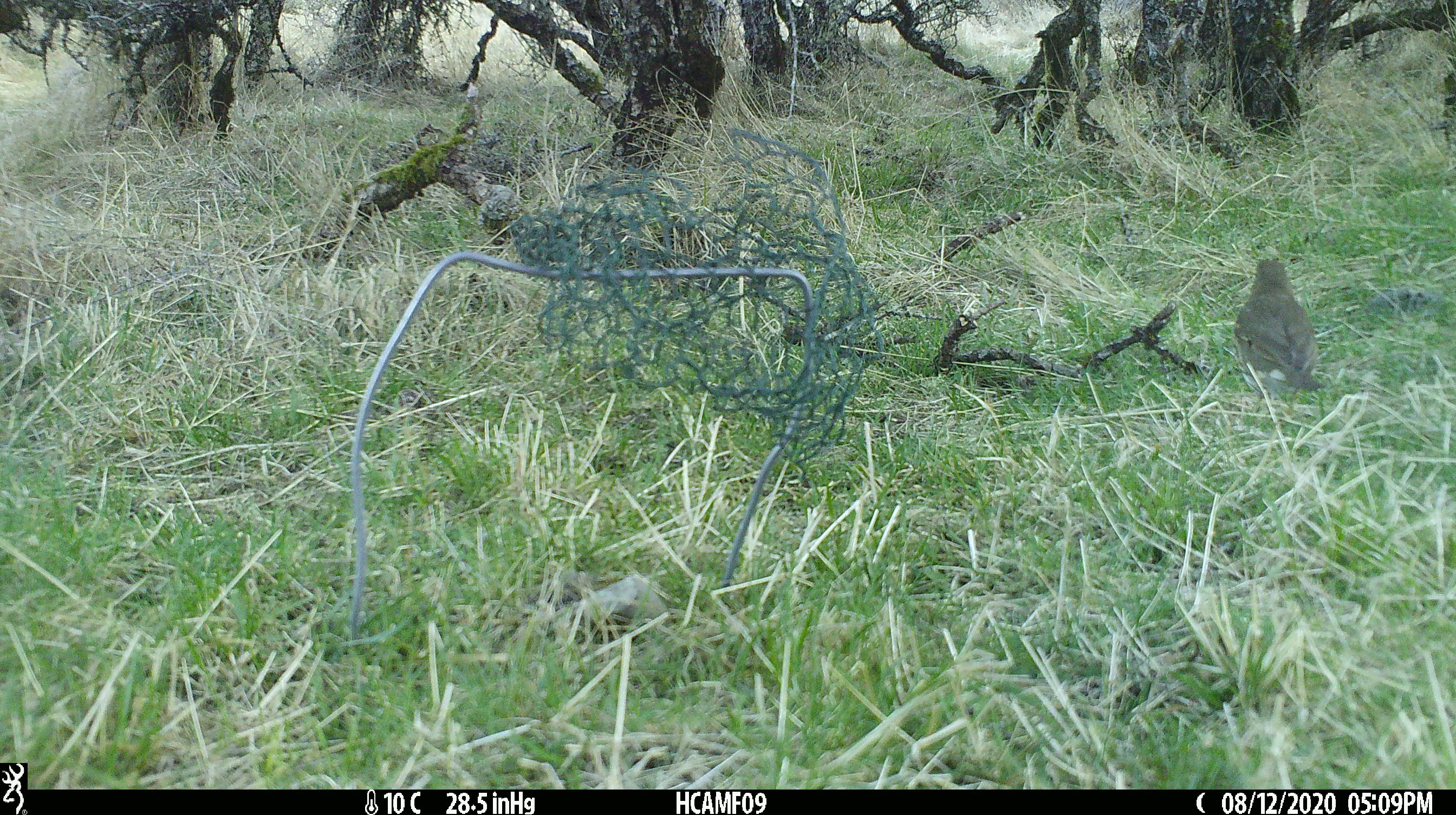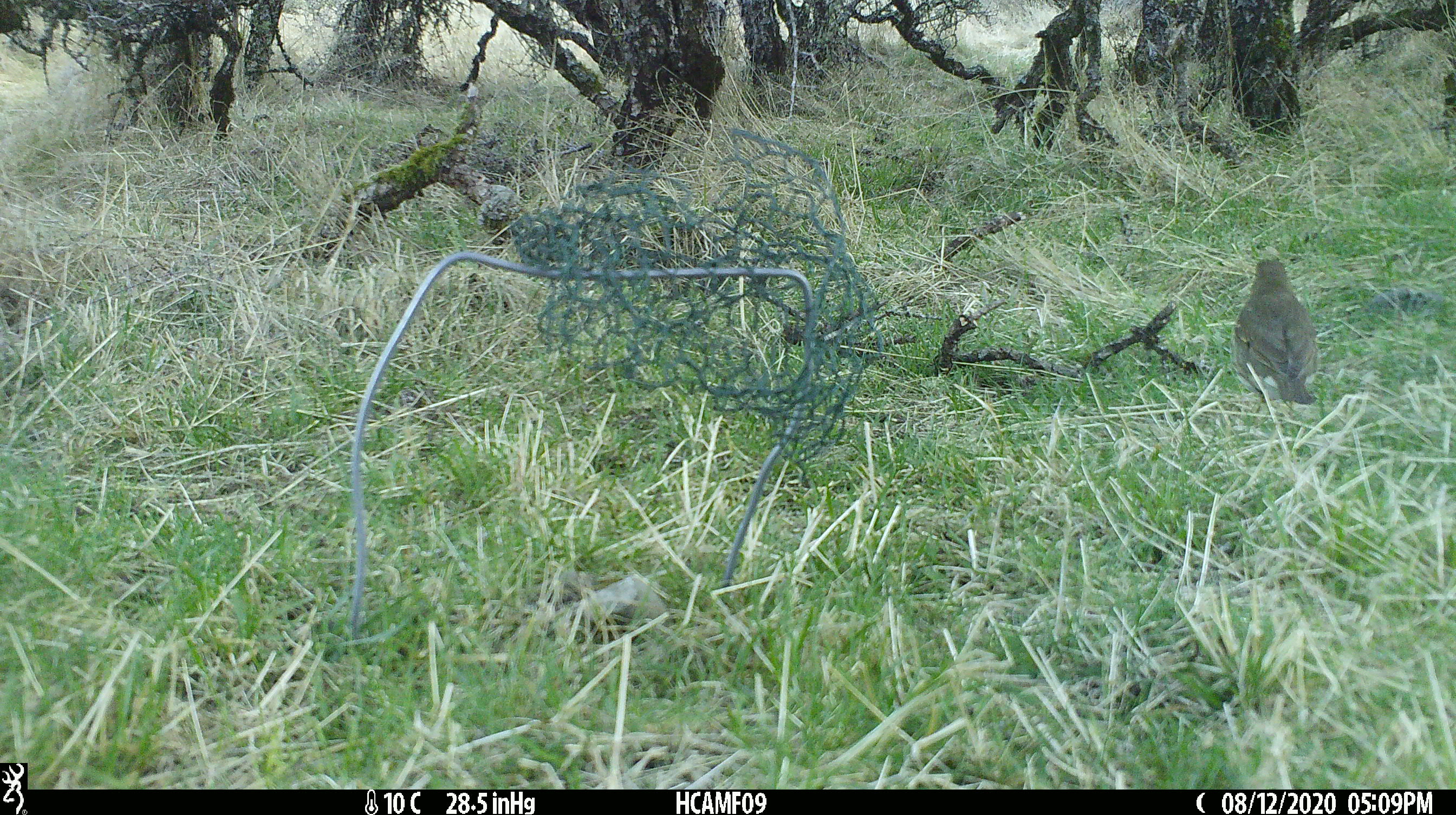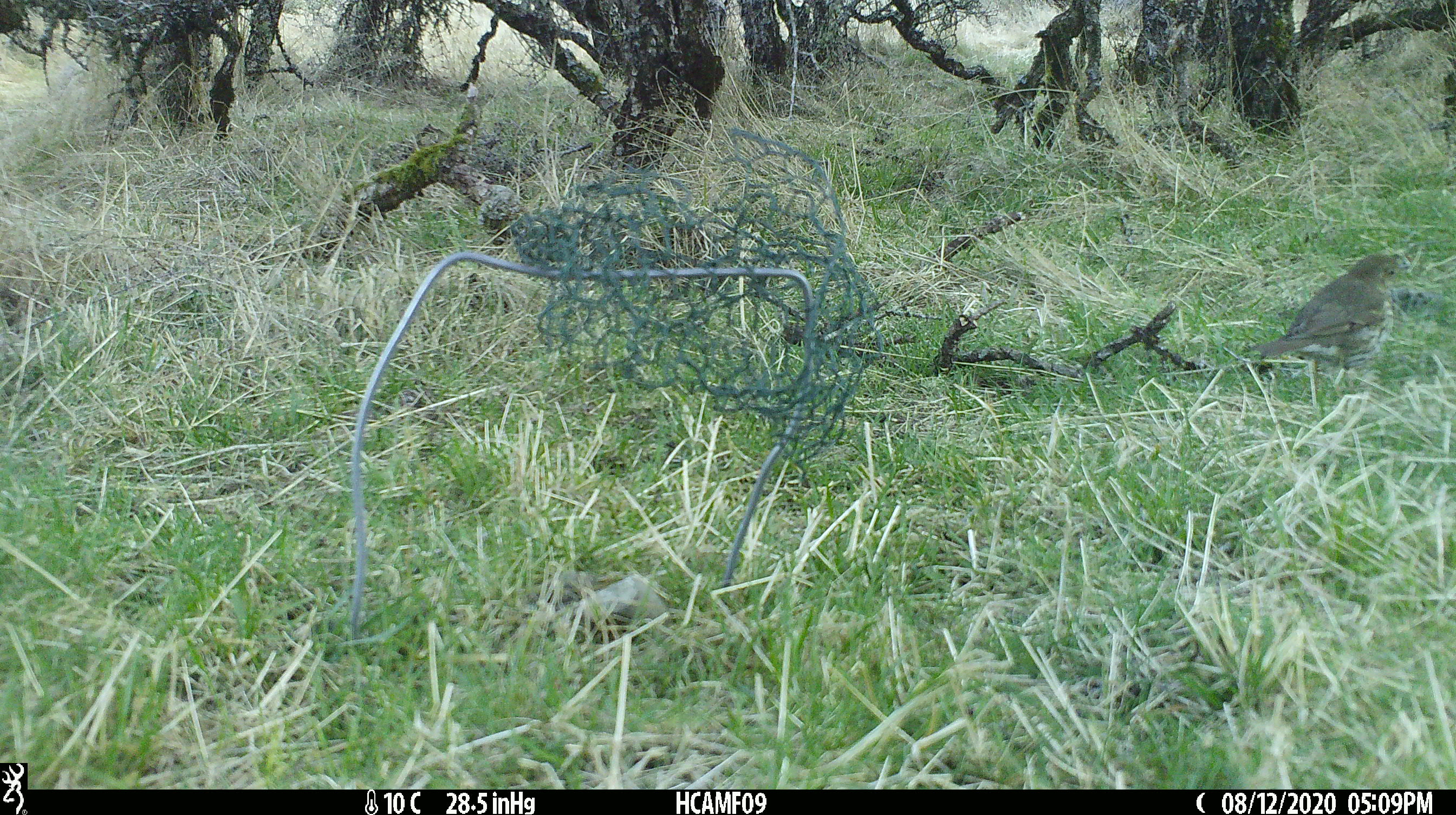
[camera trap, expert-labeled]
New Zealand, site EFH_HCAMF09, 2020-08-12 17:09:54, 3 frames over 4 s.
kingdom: Animalia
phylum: Chordata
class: Aves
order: Passeriformes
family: Turdidae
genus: Turdus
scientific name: Turdus philomelos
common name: song thrush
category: thrush